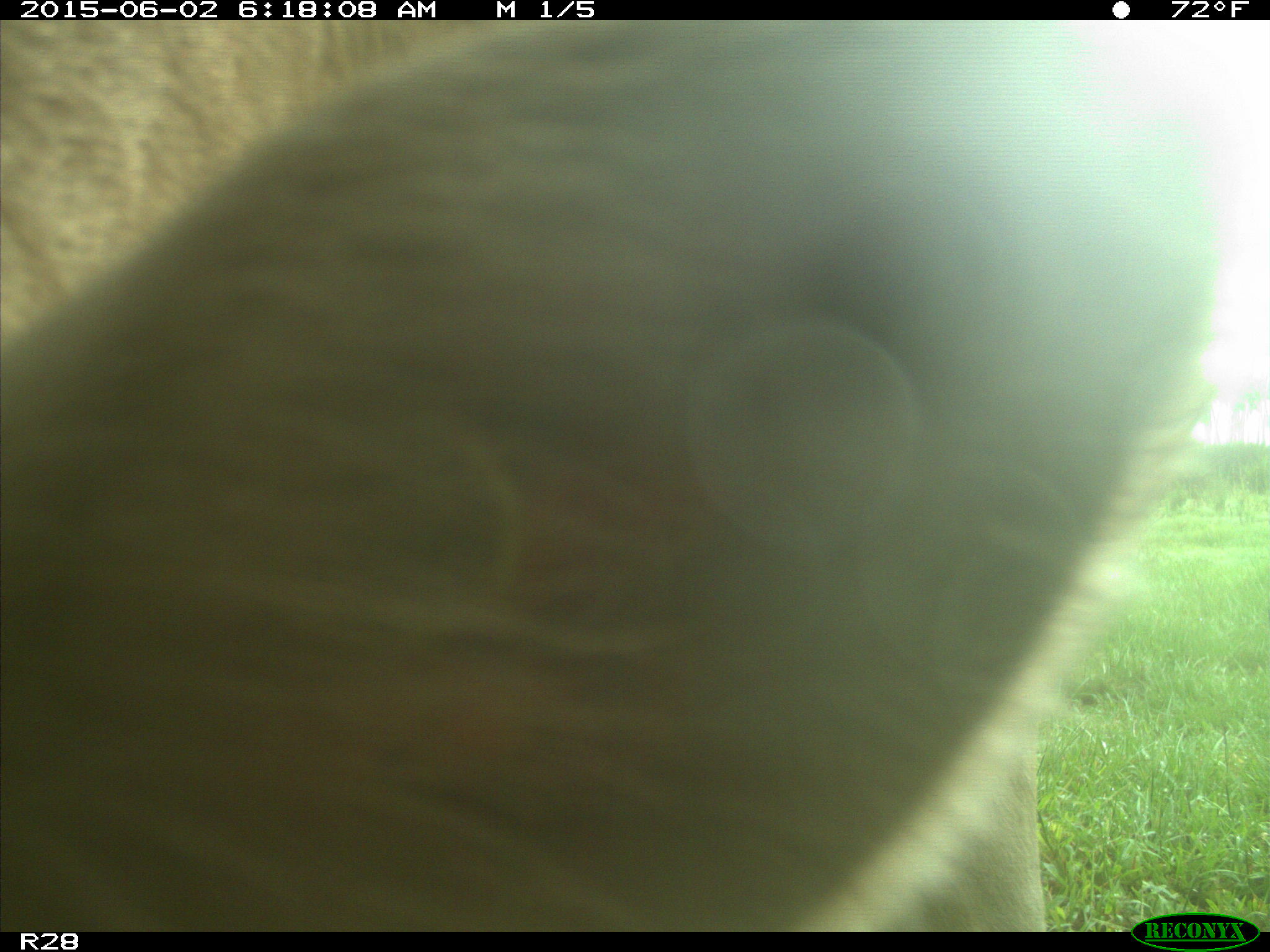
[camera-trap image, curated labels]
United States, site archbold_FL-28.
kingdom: Animalia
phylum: Chordata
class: Mammalia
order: Artiodactyla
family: Bovidae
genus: Bos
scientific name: Bos taurus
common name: domestic cow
Bos taurus (domestic cow).